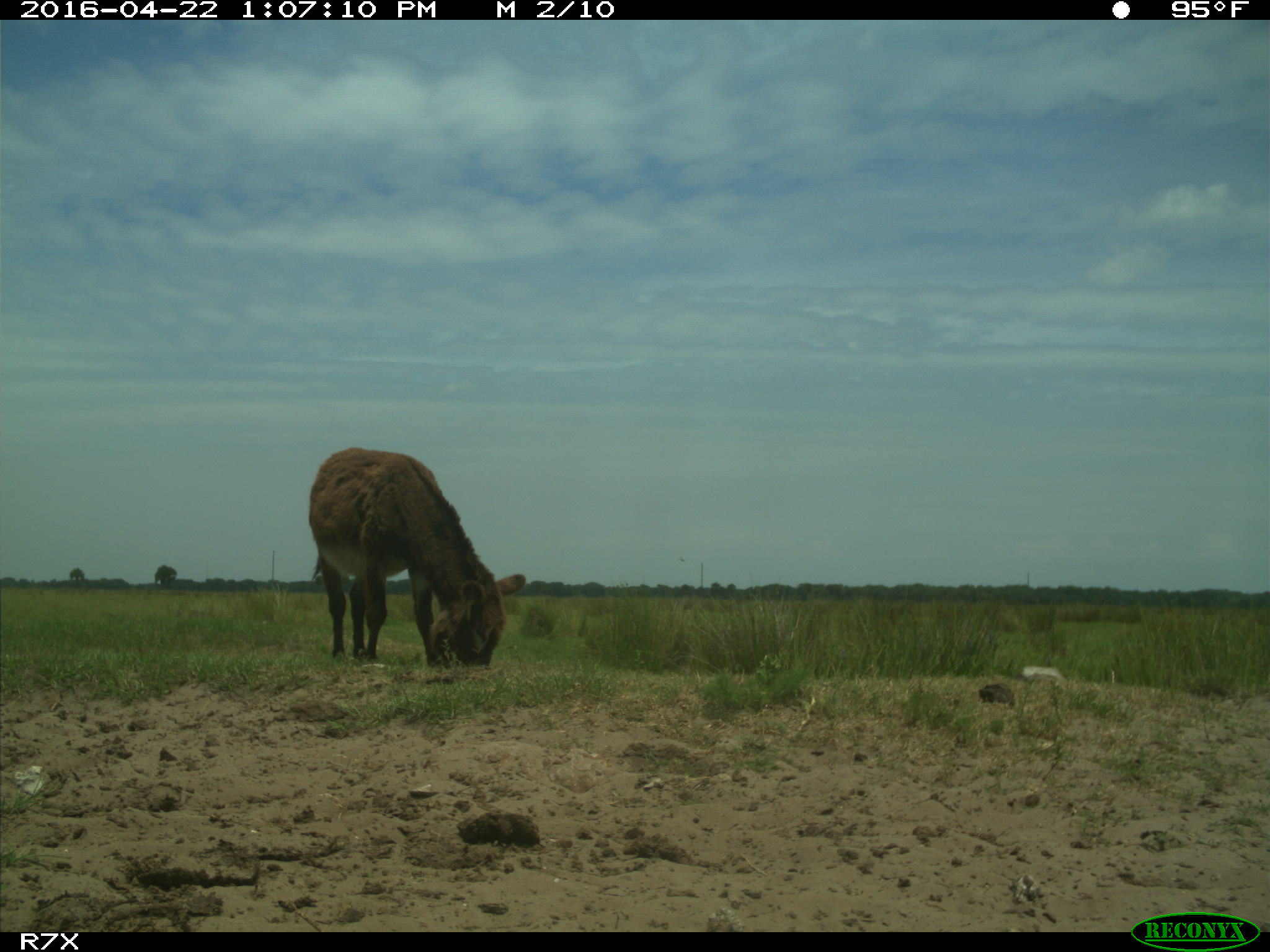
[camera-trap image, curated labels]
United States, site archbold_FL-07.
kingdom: Animalia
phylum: Chordata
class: Mammalia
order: Artiodactyla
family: Bovidae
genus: Bos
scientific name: Bos taurus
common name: domestic cow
Bos taurus (domestic cow).